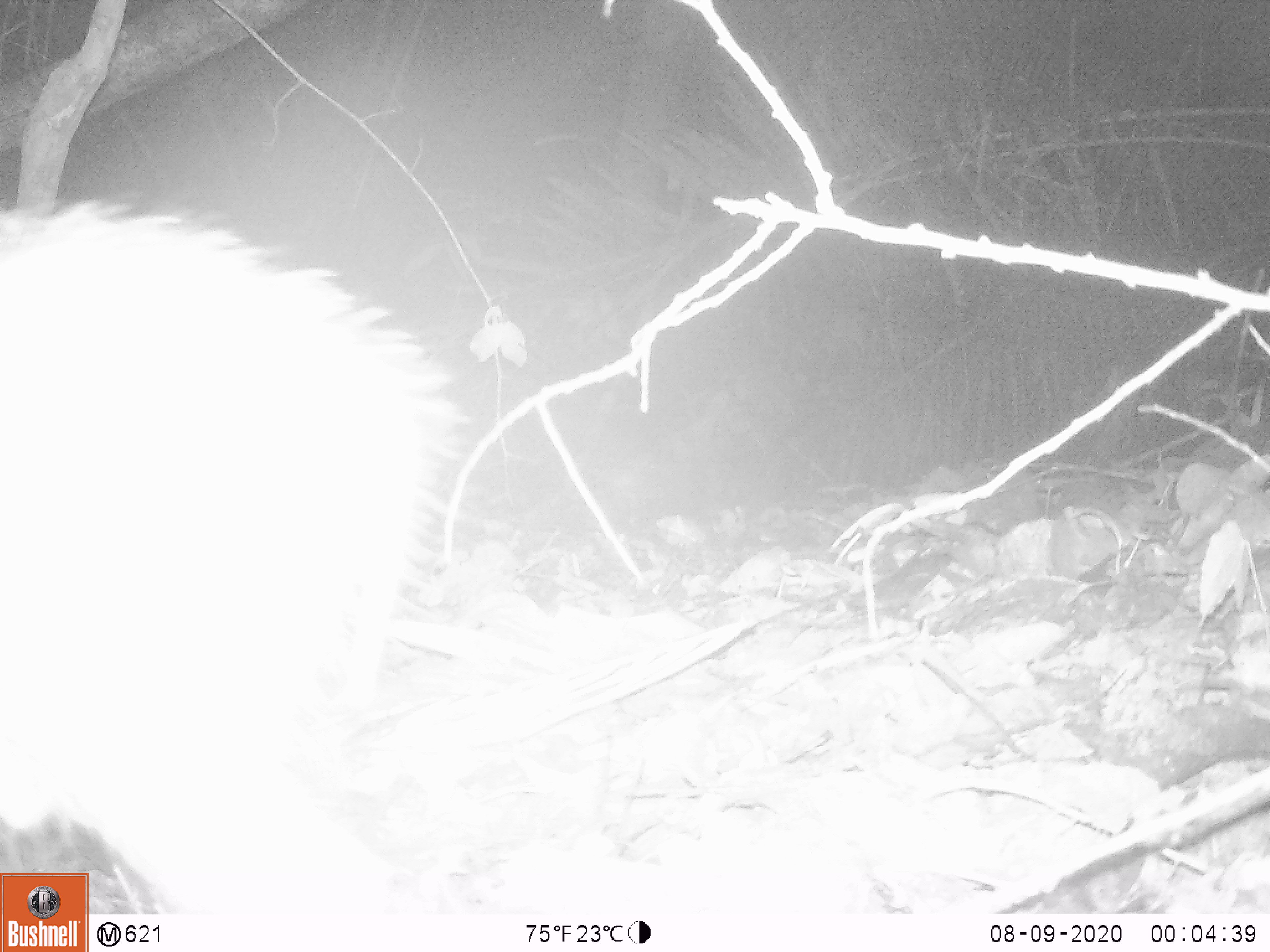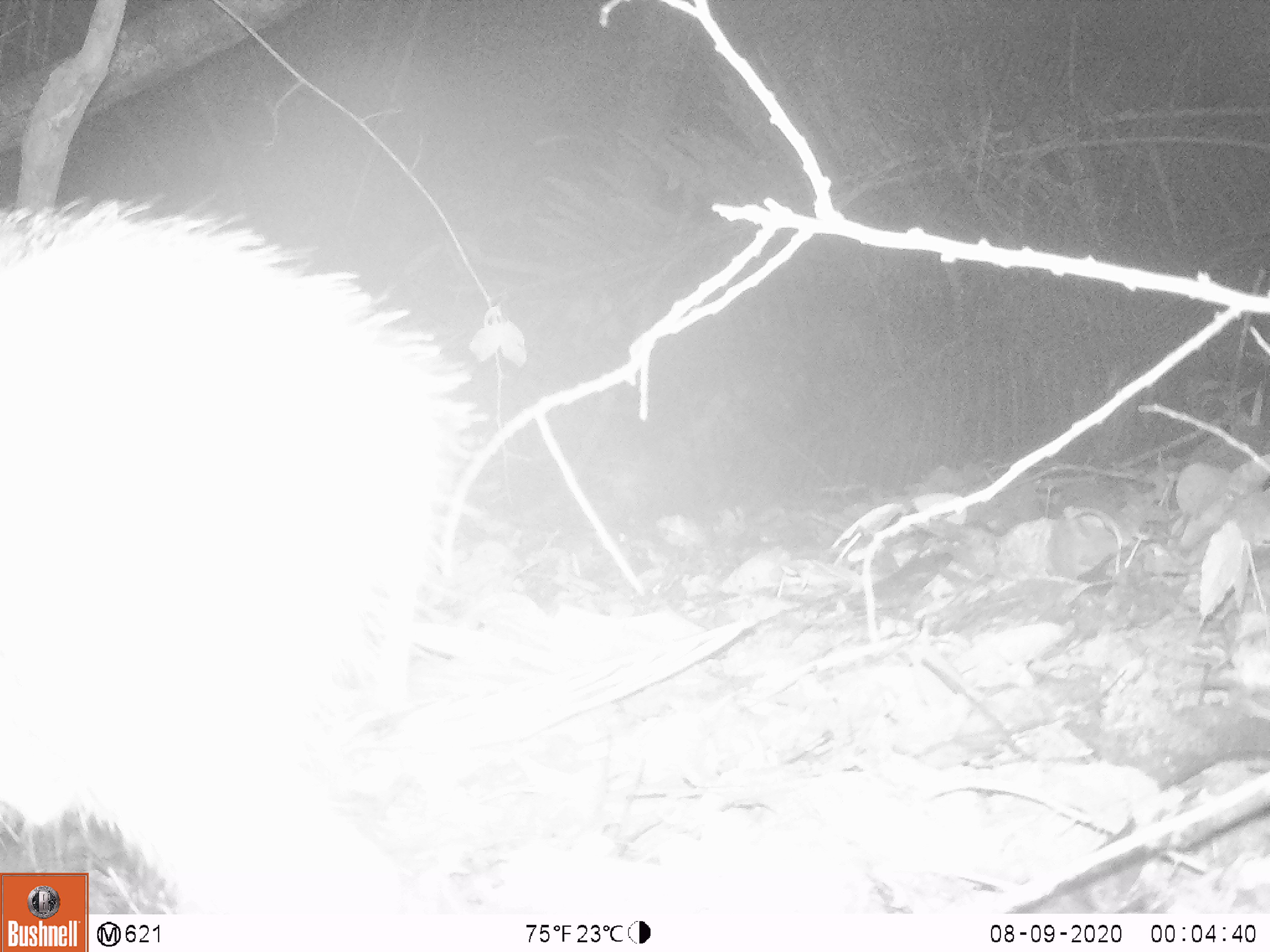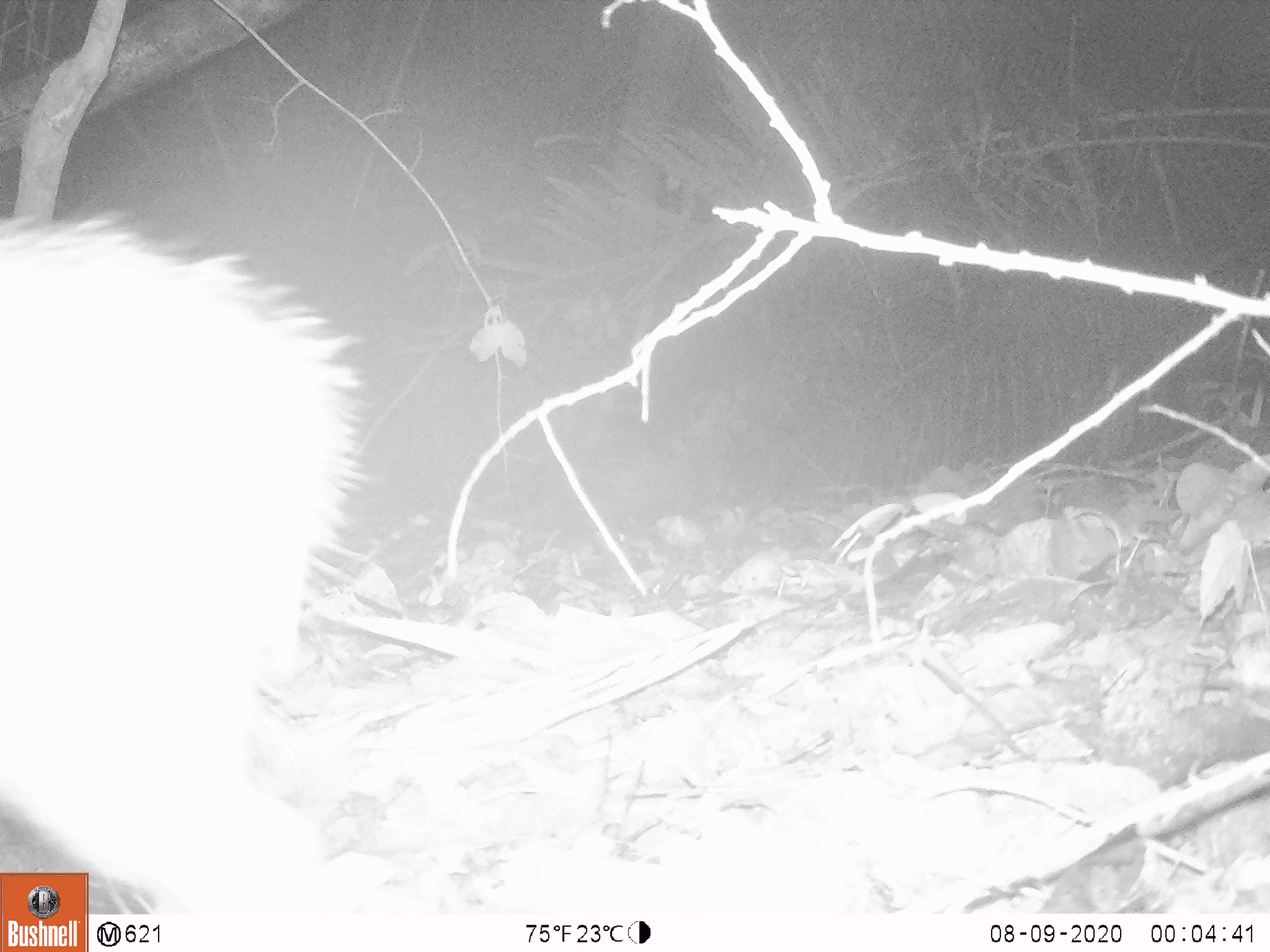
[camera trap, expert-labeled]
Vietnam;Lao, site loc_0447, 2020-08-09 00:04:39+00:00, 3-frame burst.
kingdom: Animalia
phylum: Chordata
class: Mammalia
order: Artiodactyla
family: Suidae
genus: Sus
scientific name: Sus scrofa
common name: eurasian wild pig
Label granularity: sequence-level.